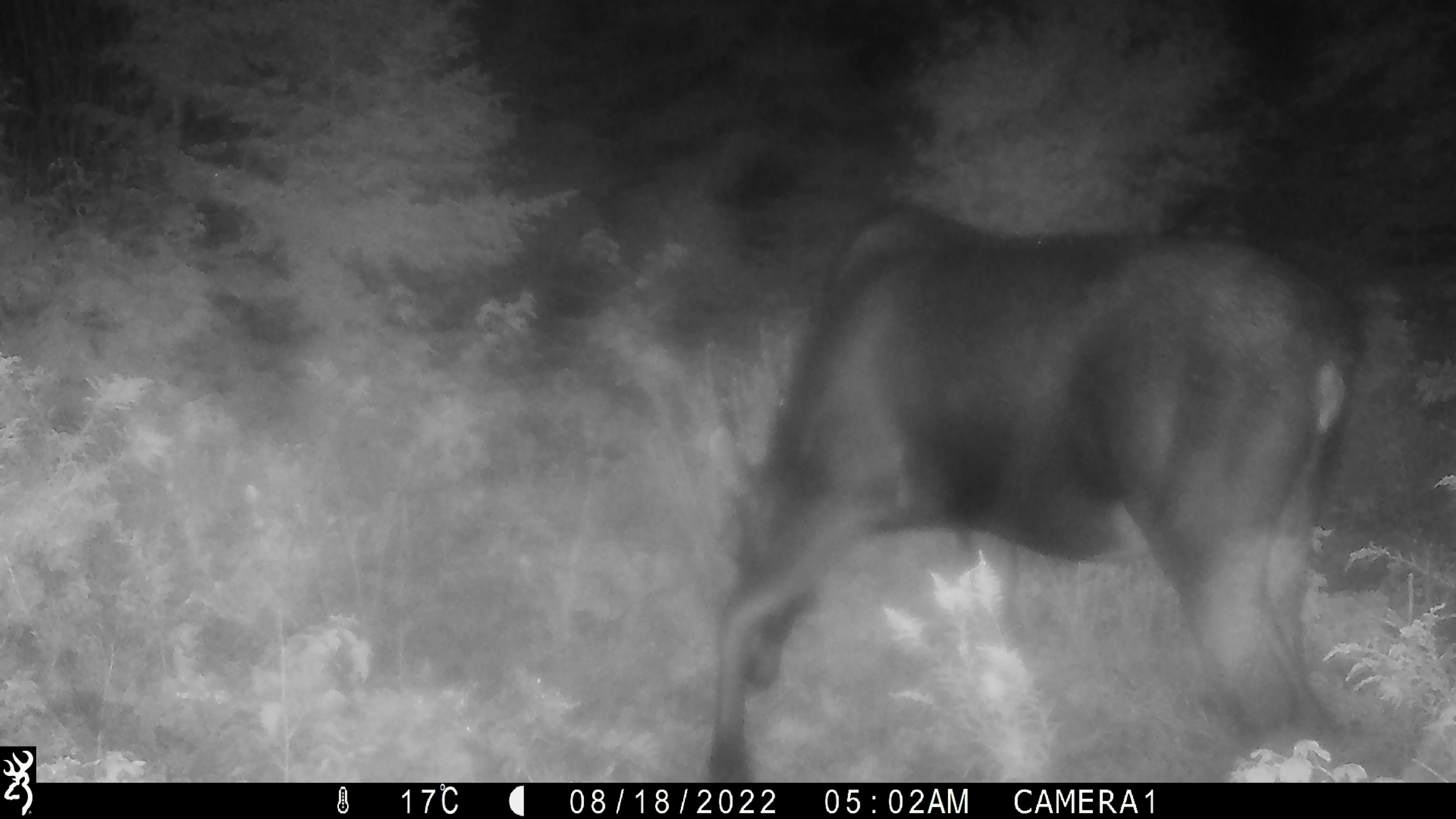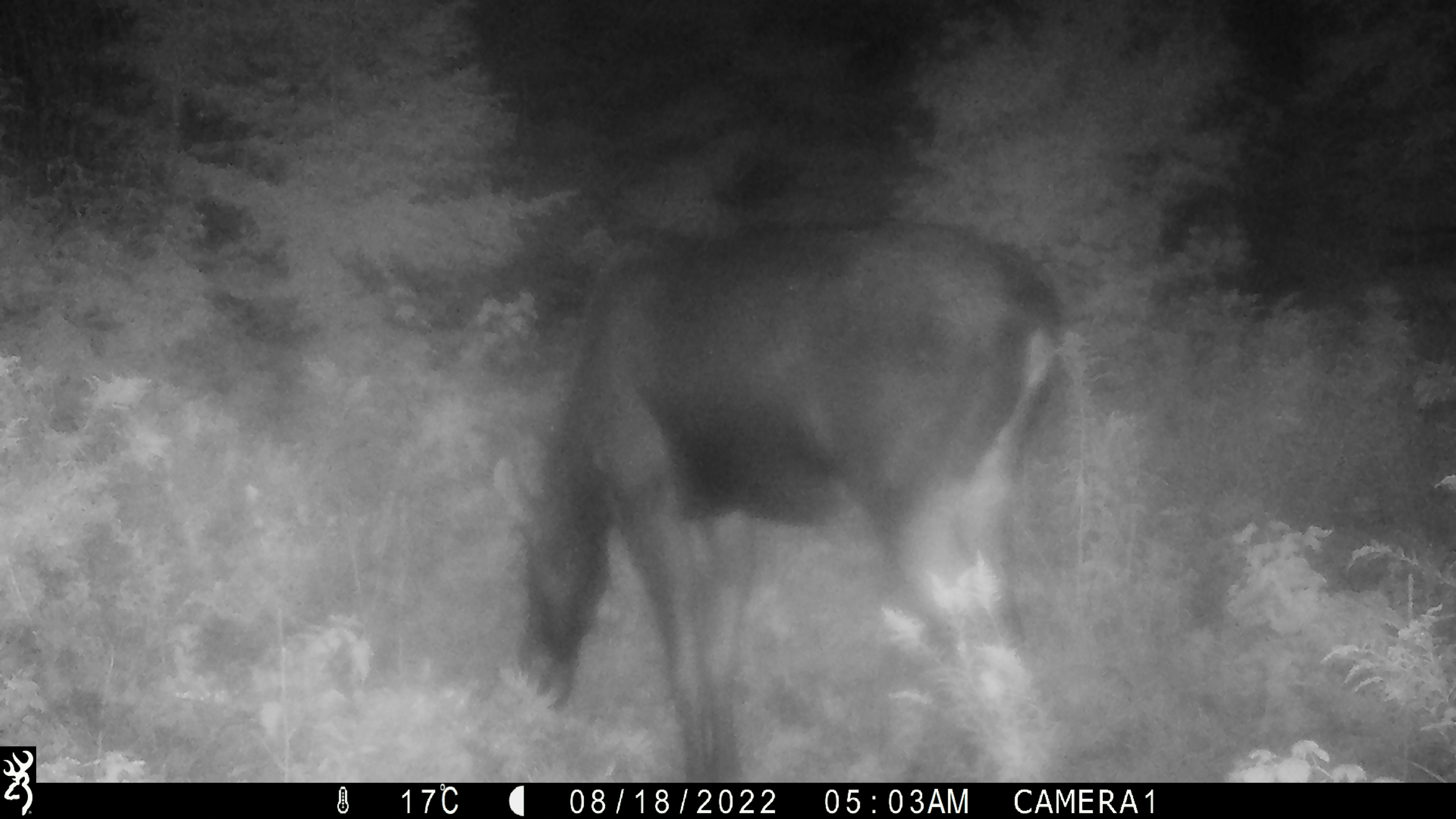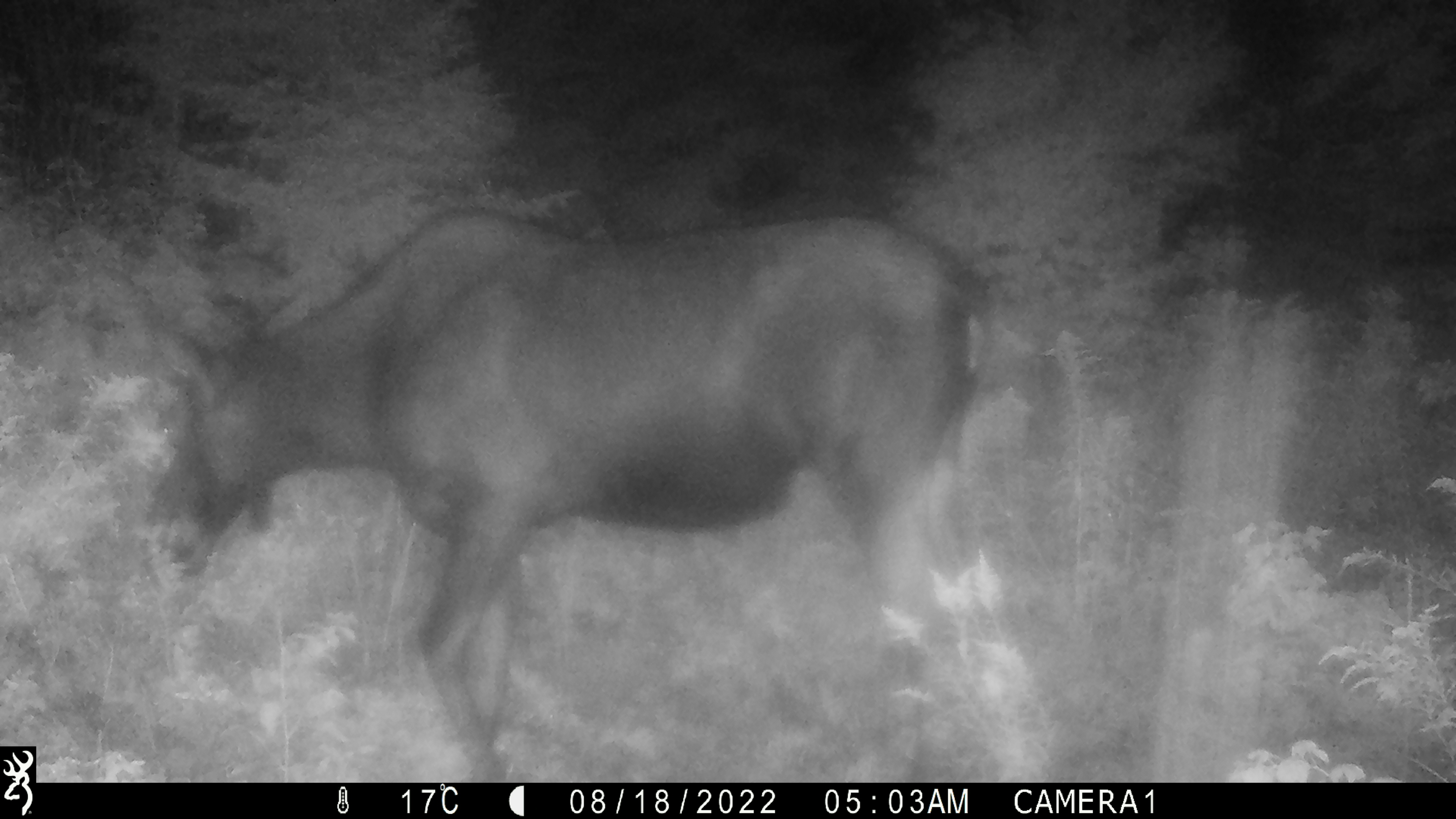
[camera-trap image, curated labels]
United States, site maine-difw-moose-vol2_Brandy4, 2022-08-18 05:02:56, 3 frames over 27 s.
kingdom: Animalia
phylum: Chordata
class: Mammalia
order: Artiodactyla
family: Cervidae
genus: Alces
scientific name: Alces alces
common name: moose